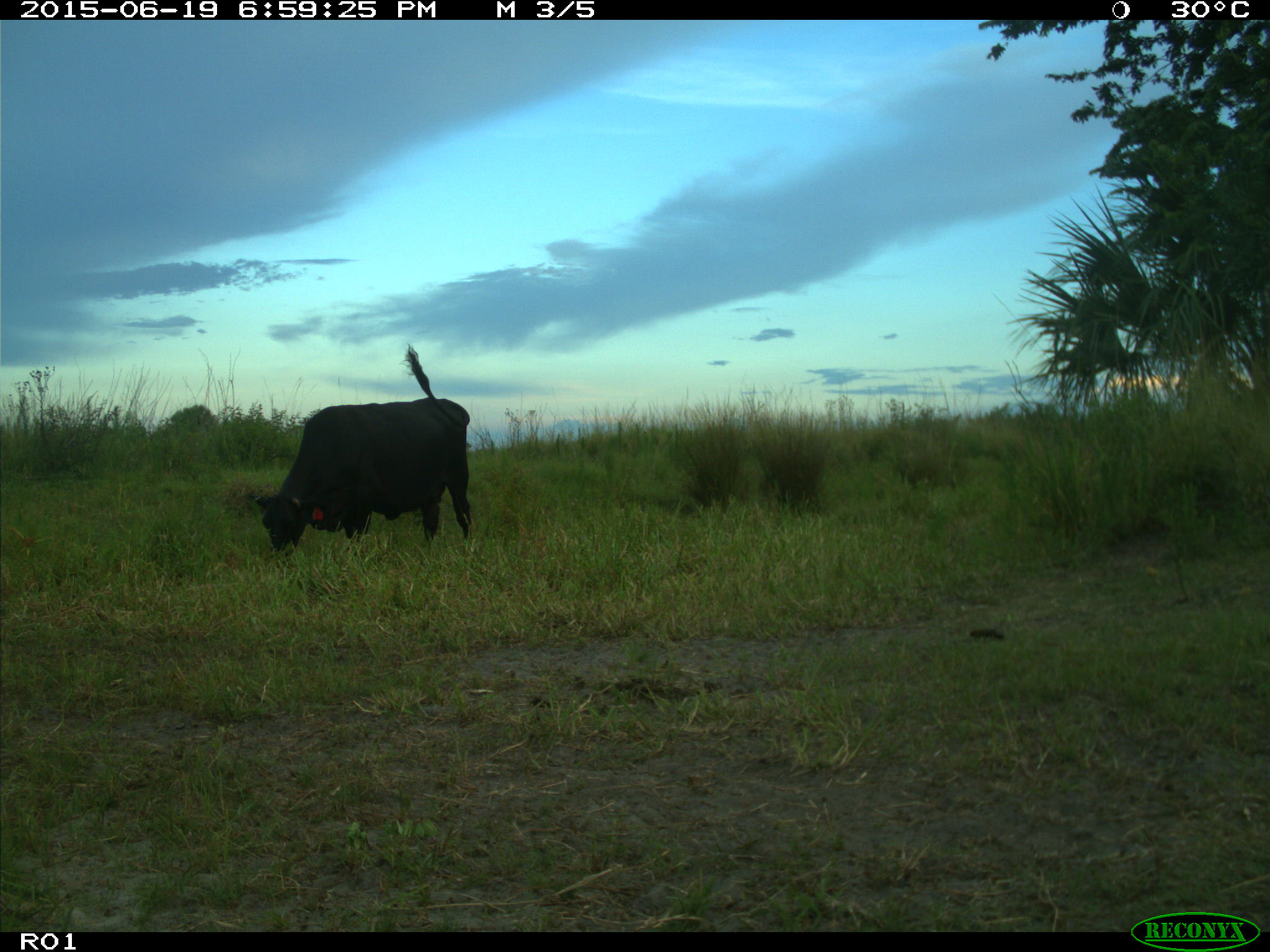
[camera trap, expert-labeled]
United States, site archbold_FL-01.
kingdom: Animalia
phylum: Chordata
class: Mammalia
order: Artiodactyla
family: Bovidae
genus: Bos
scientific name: Bos taurus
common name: domestic cow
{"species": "Bos taurus (domestic cow)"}